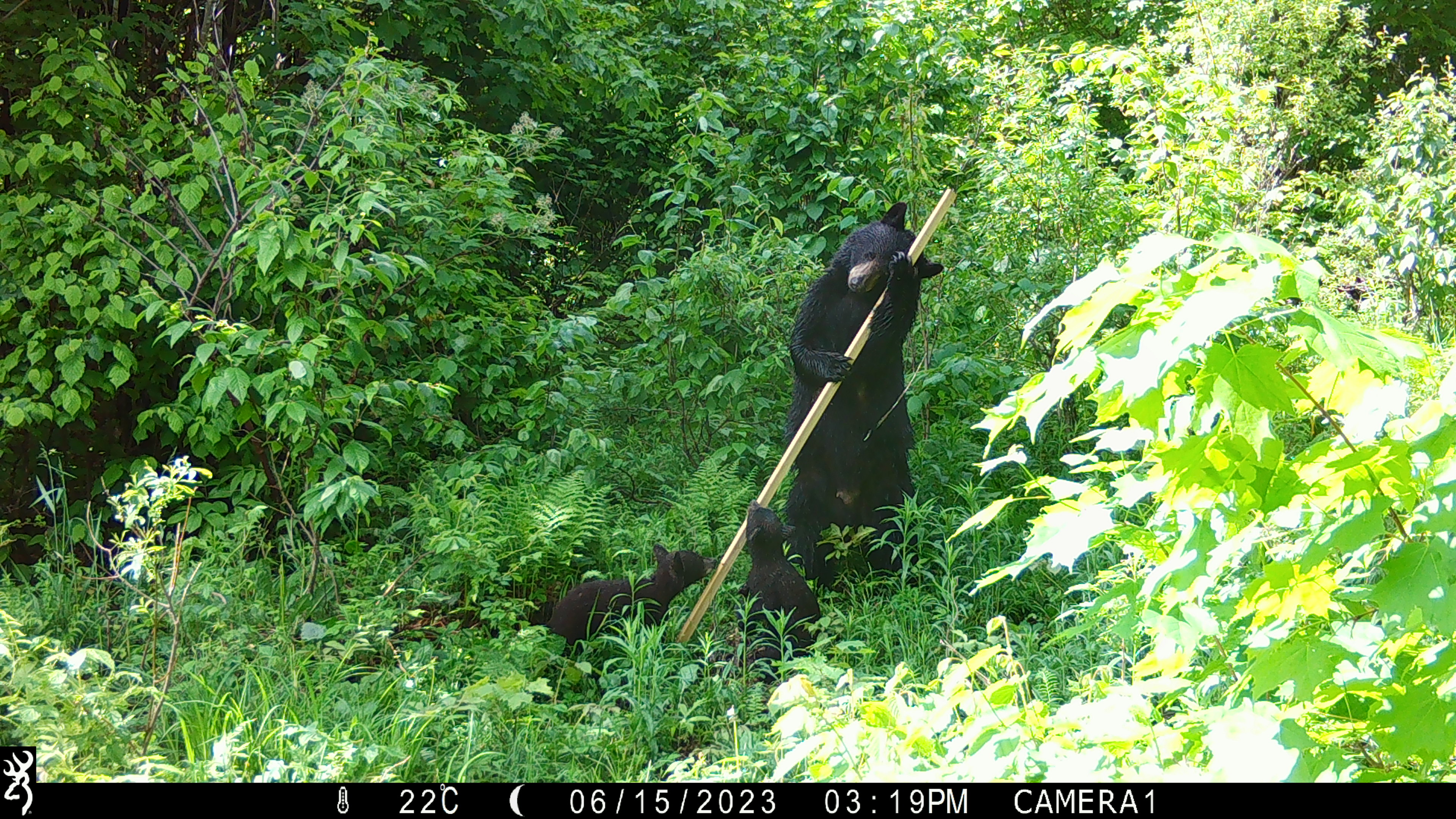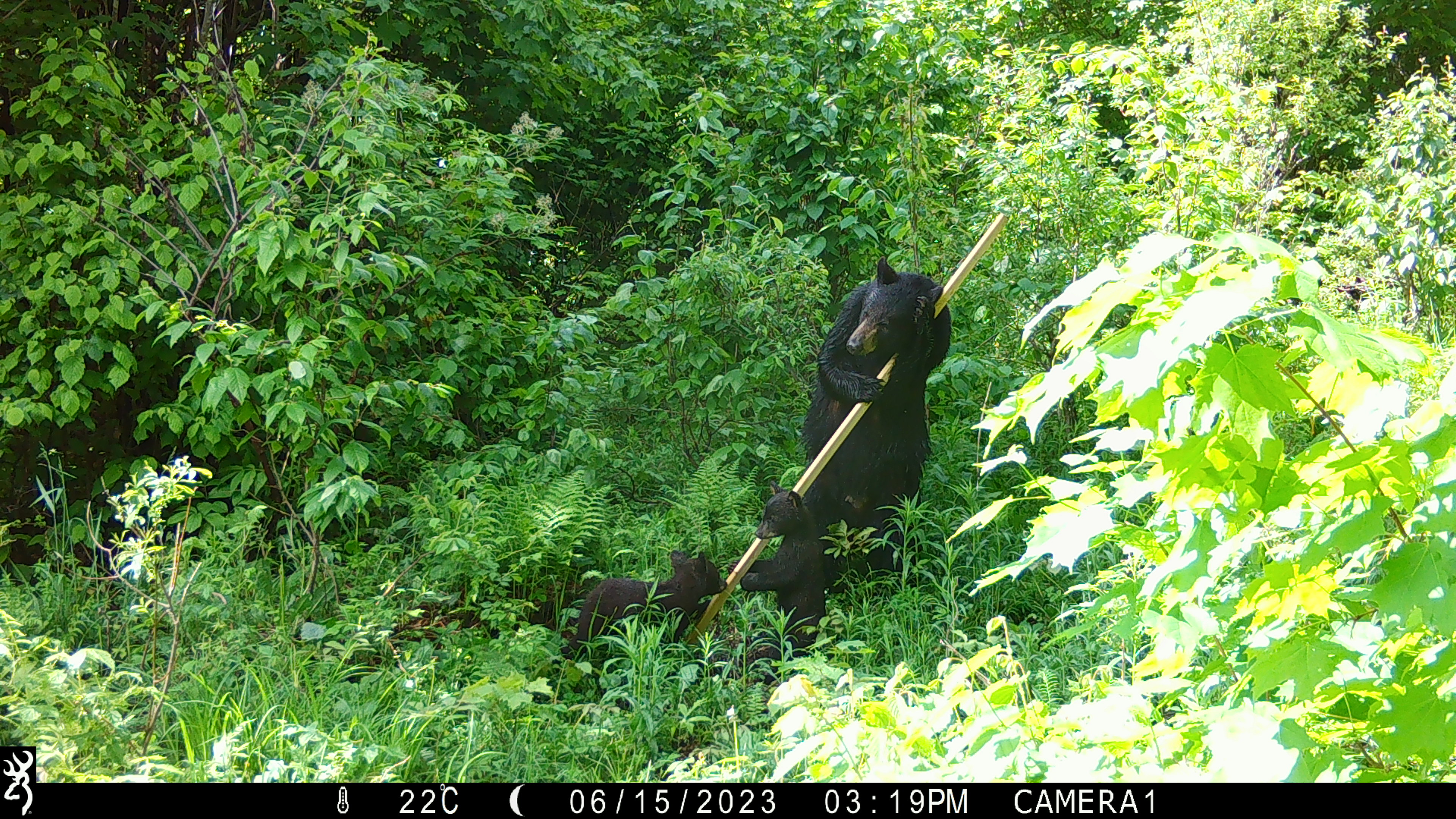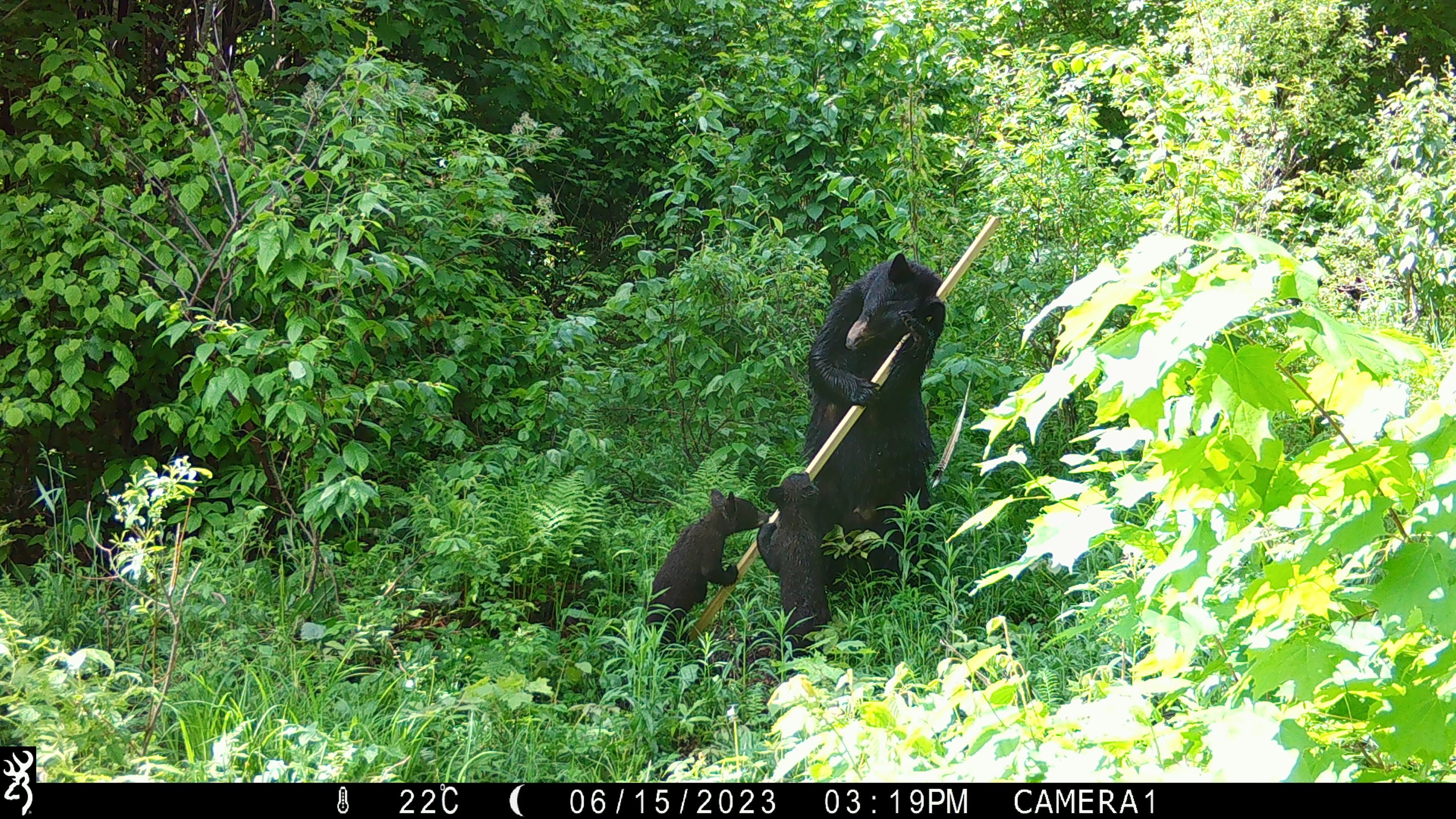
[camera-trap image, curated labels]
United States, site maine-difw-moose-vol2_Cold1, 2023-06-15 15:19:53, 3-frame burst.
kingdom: Animalia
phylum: Chordata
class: Mammalia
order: Carnivora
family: Ursidae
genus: Ursus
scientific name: Ursus americanus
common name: black bear